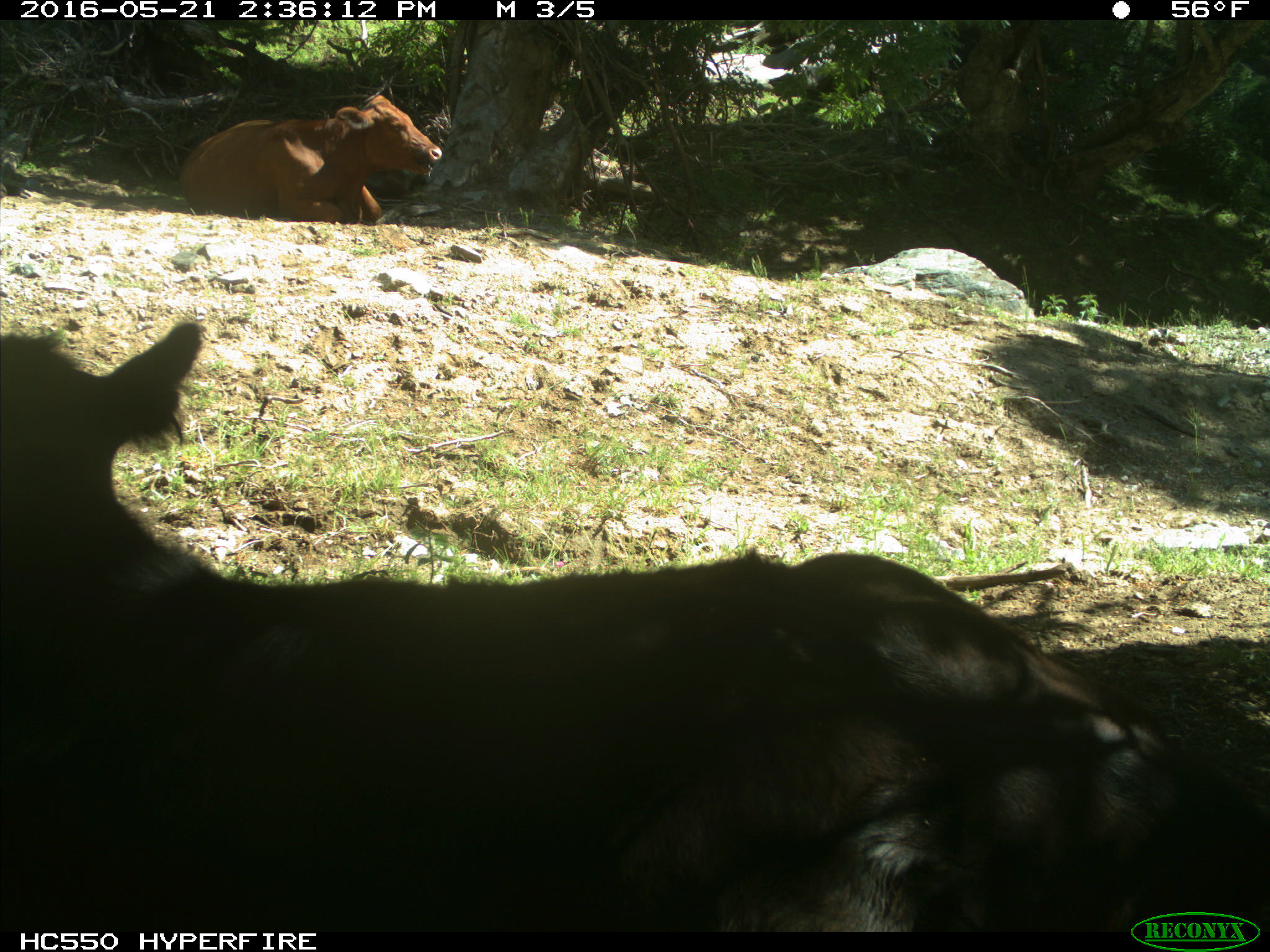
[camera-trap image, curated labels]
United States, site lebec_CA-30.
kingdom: Animalia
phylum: Chordata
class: Mammalia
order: Artiodactyla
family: Bovidae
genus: Bos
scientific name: Bos taurus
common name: domestic cow